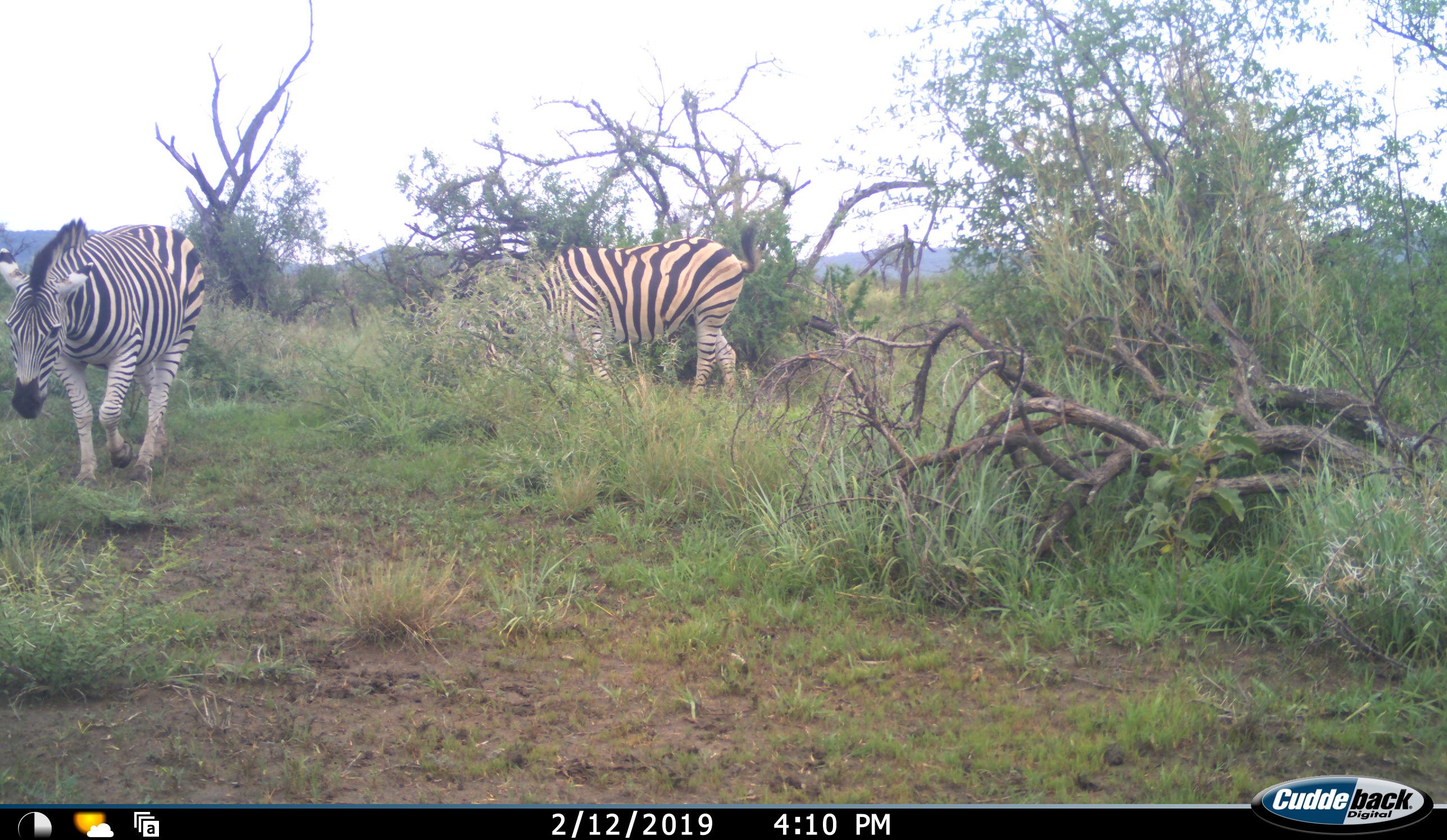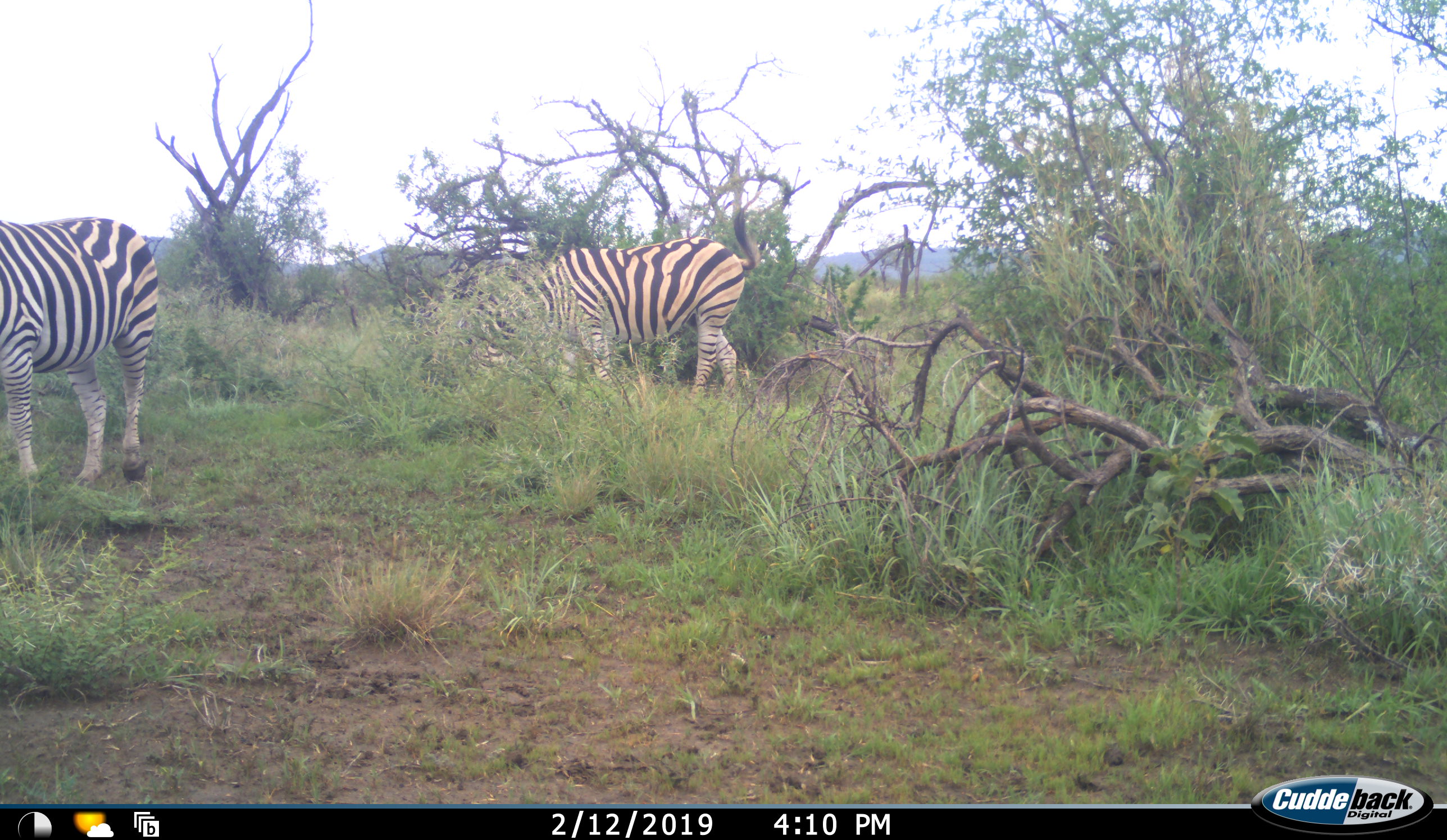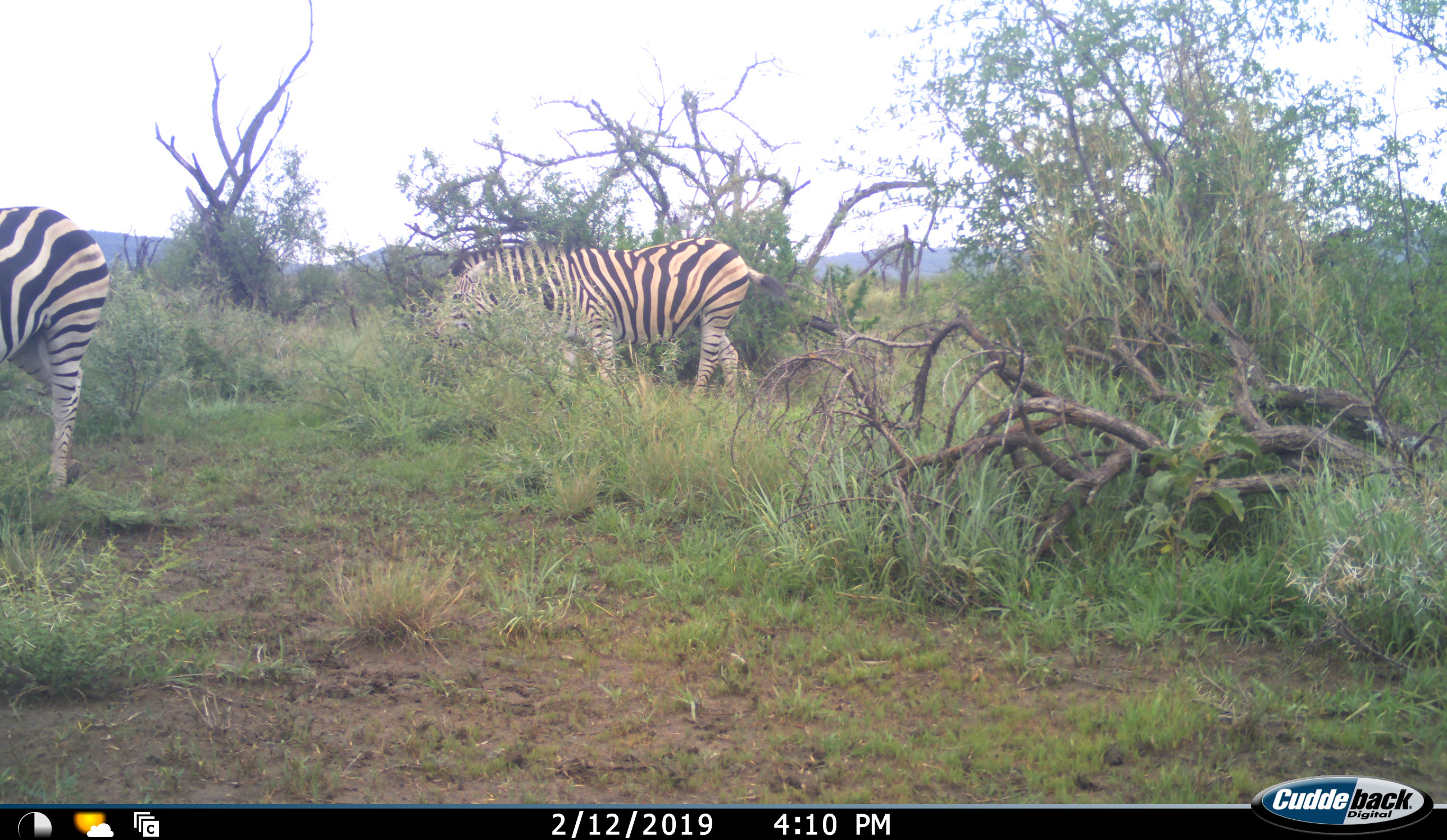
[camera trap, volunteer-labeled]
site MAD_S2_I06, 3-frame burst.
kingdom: Animalia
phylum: Chordata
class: Mammalia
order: Perissodactyla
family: Equidae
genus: Equus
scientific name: Equus quagga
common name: plains zebra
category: zebraplains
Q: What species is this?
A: Zebraplains (plains zebra) (Equus quagga).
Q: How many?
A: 2.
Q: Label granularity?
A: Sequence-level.